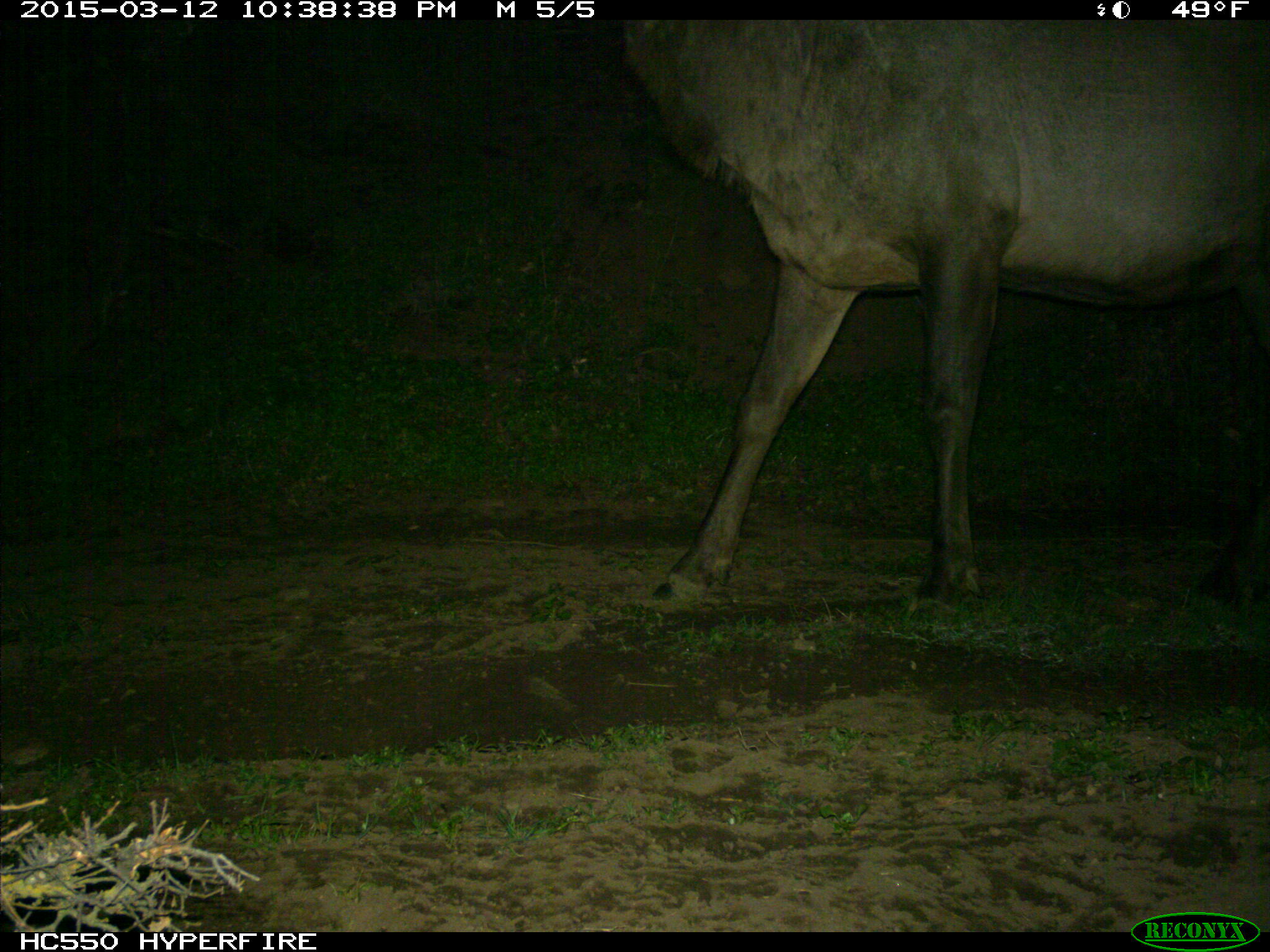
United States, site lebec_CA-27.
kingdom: Animalia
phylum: Chordata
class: Mammalia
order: Artiodactyla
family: Cervidae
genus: Cervus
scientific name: Cervus canadensis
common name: elk